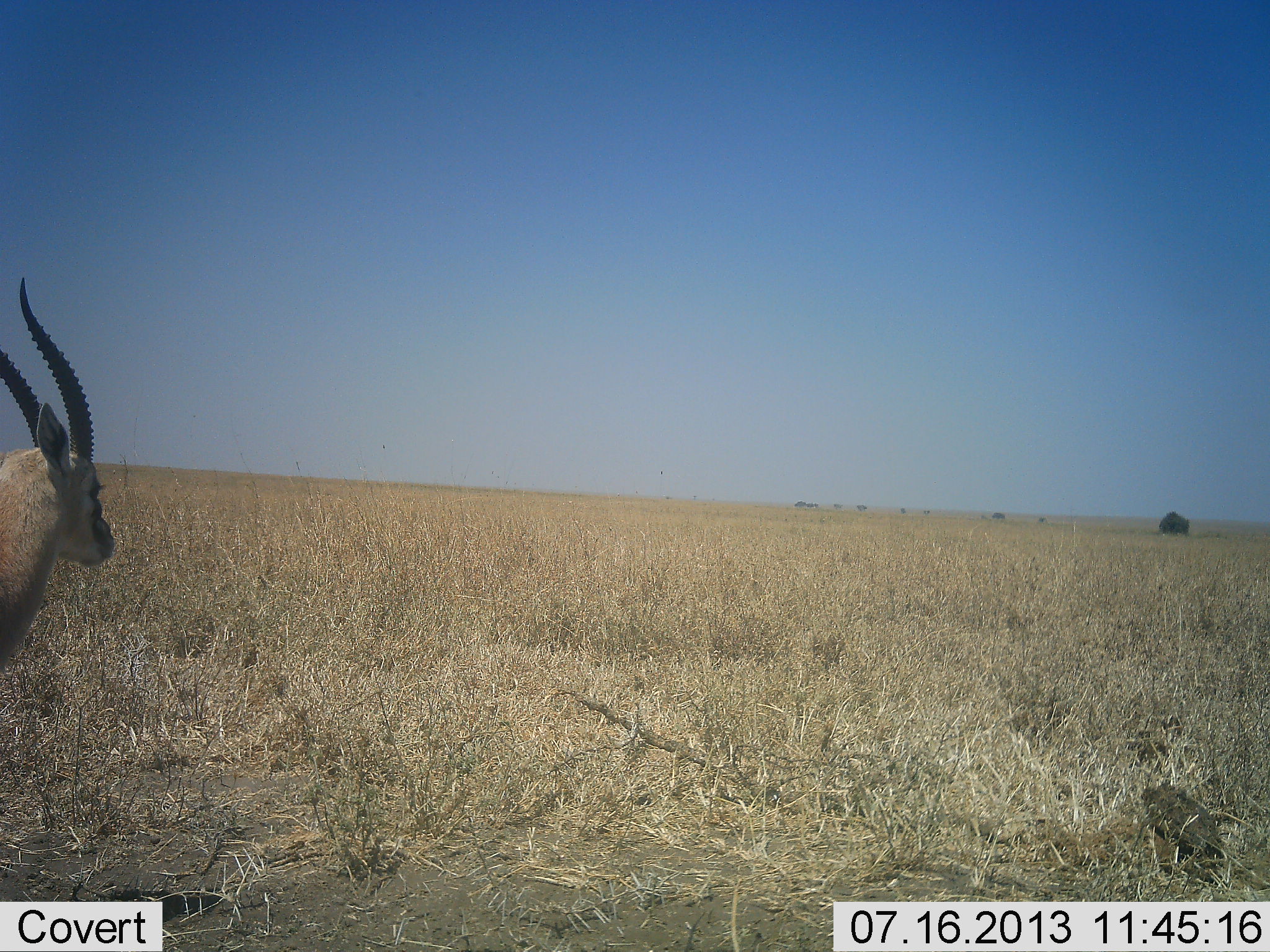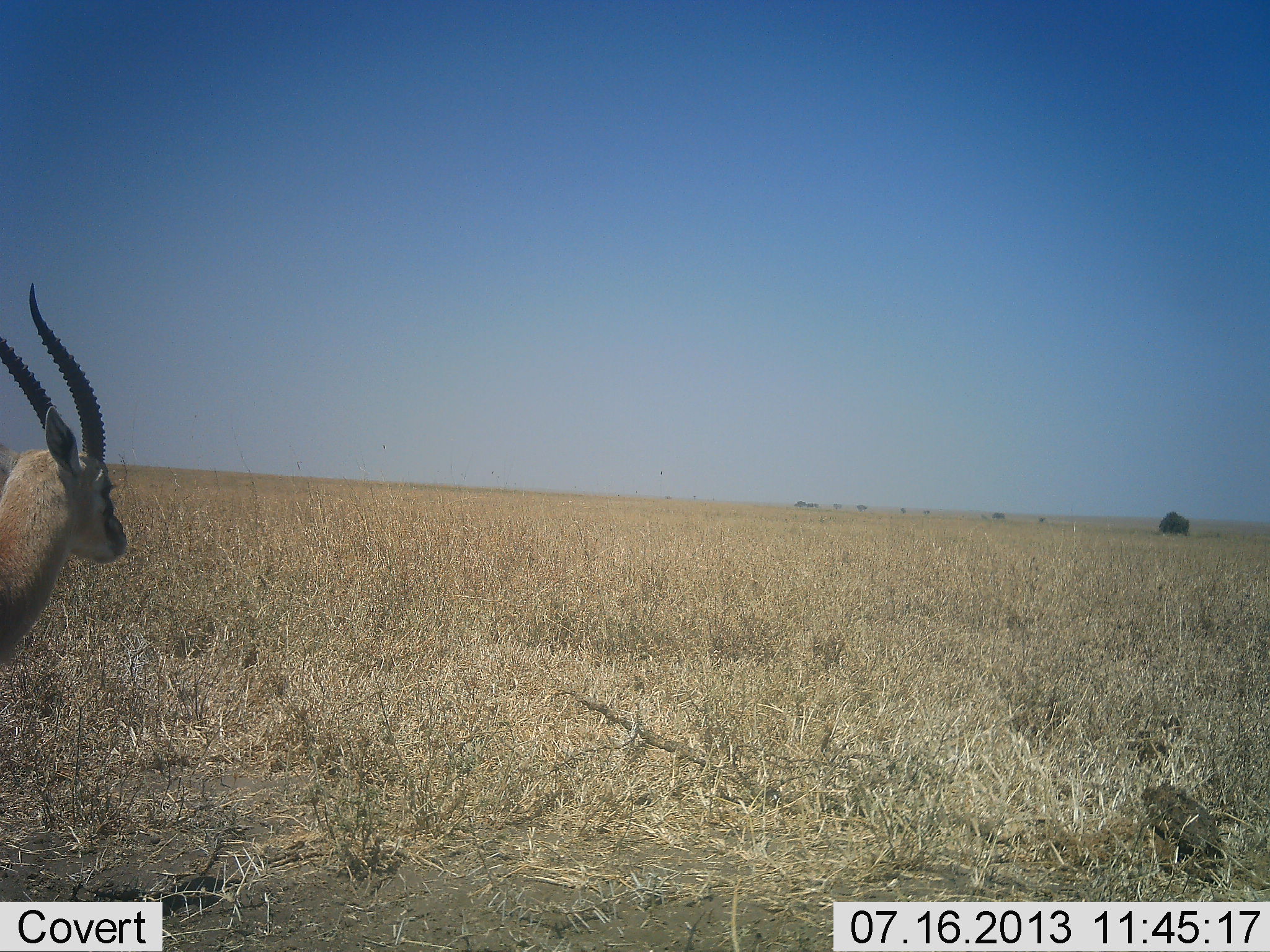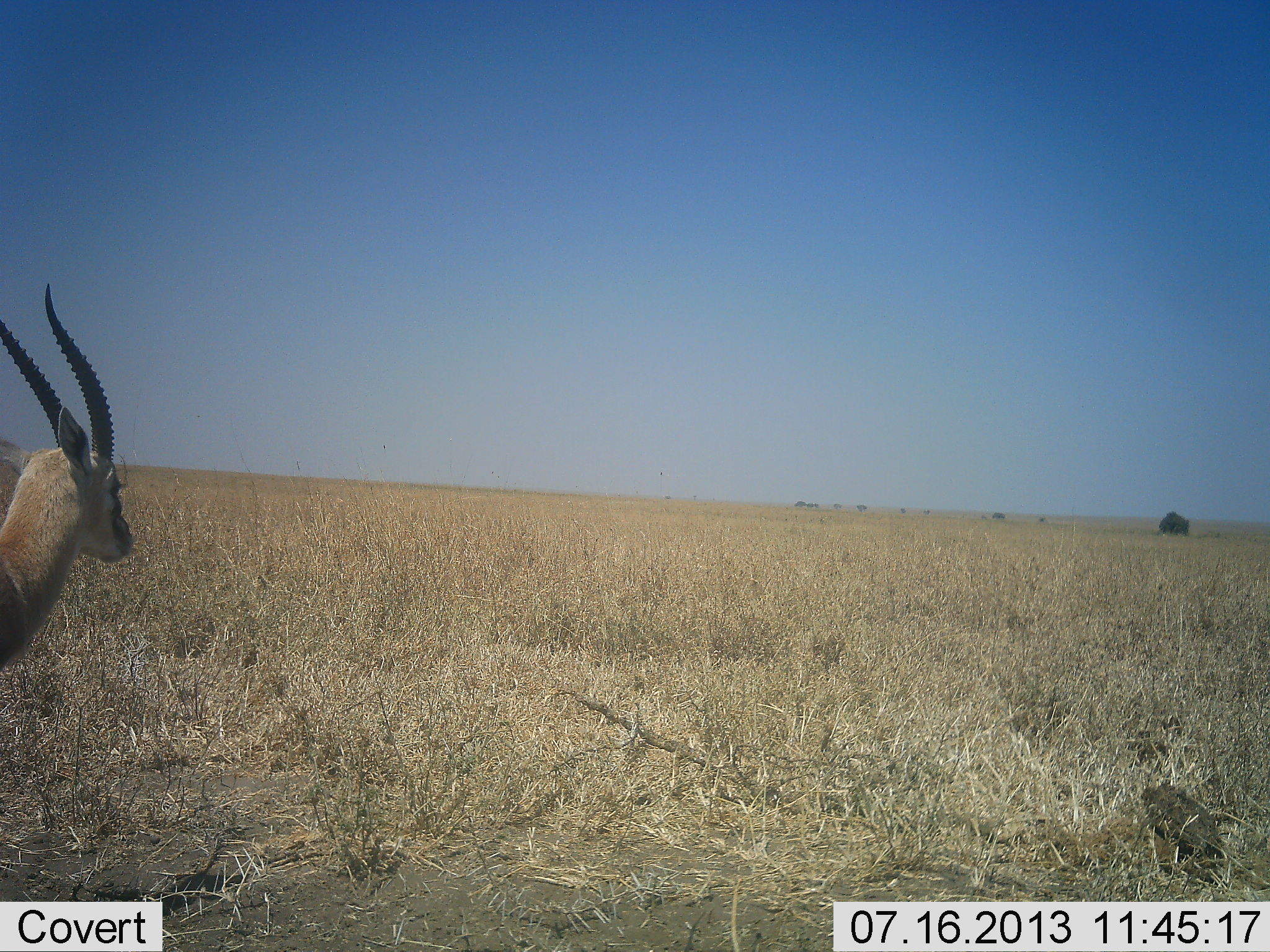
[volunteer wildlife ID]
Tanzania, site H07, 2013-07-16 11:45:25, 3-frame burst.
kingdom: Animalia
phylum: Chordata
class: Mammalia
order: Artiodactyla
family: Bovidae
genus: Eudorcas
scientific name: Eudorcas thomsonii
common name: thomson's gazelle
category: gazellethomsons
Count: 1.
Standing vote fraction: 92%.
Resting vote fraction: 8%.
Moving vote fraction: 8%.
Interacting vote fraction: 0%.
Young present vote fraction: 0%.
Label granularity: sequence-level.